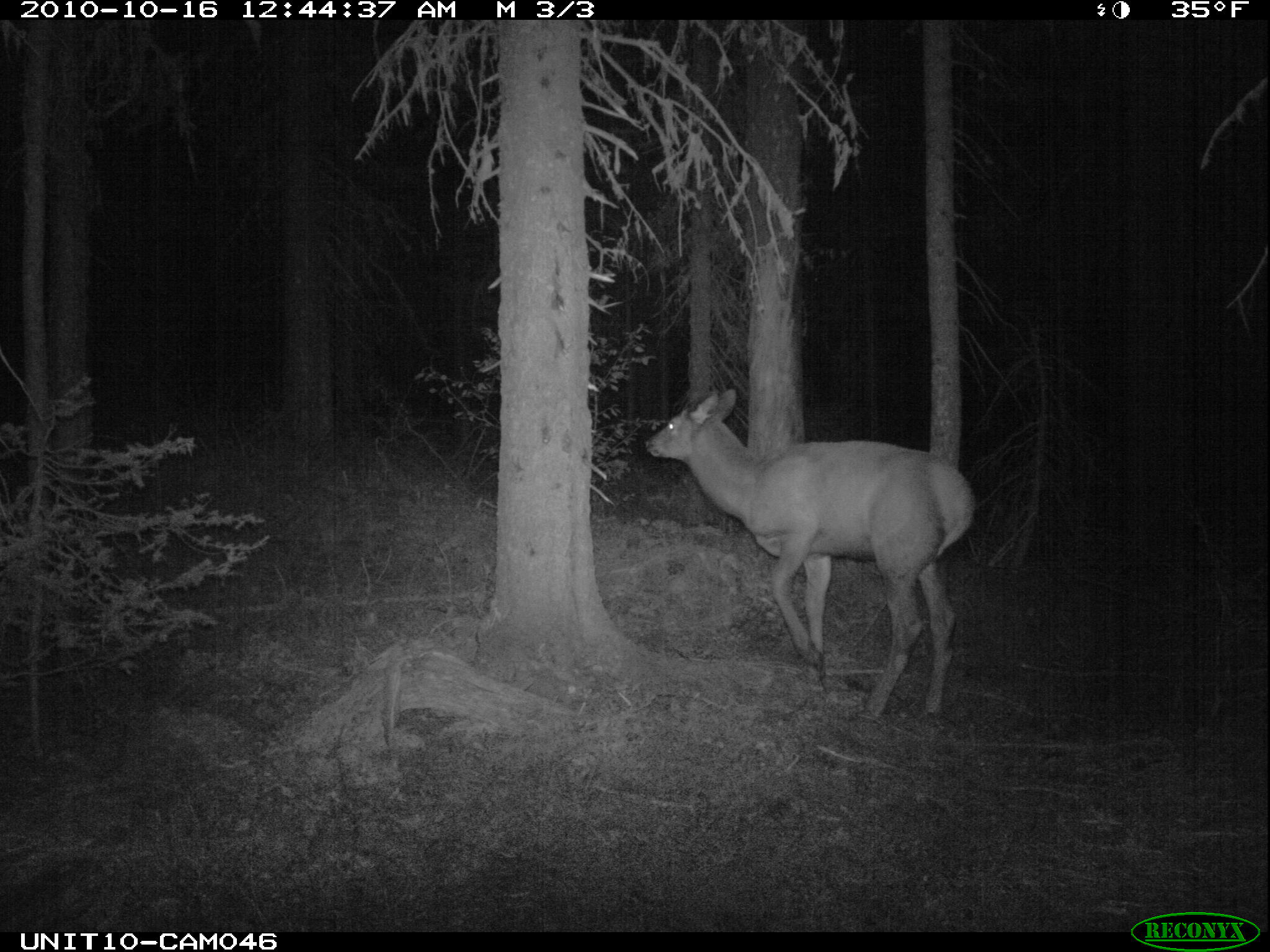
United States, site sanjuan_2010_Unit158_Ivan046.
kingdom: Animalia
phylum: Chordata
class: Mammalia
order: Artiodactyla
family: Cervidae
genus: Cervus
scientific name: Cervus elaphus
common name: red deer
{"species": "Cervus elaphus (red deer)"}